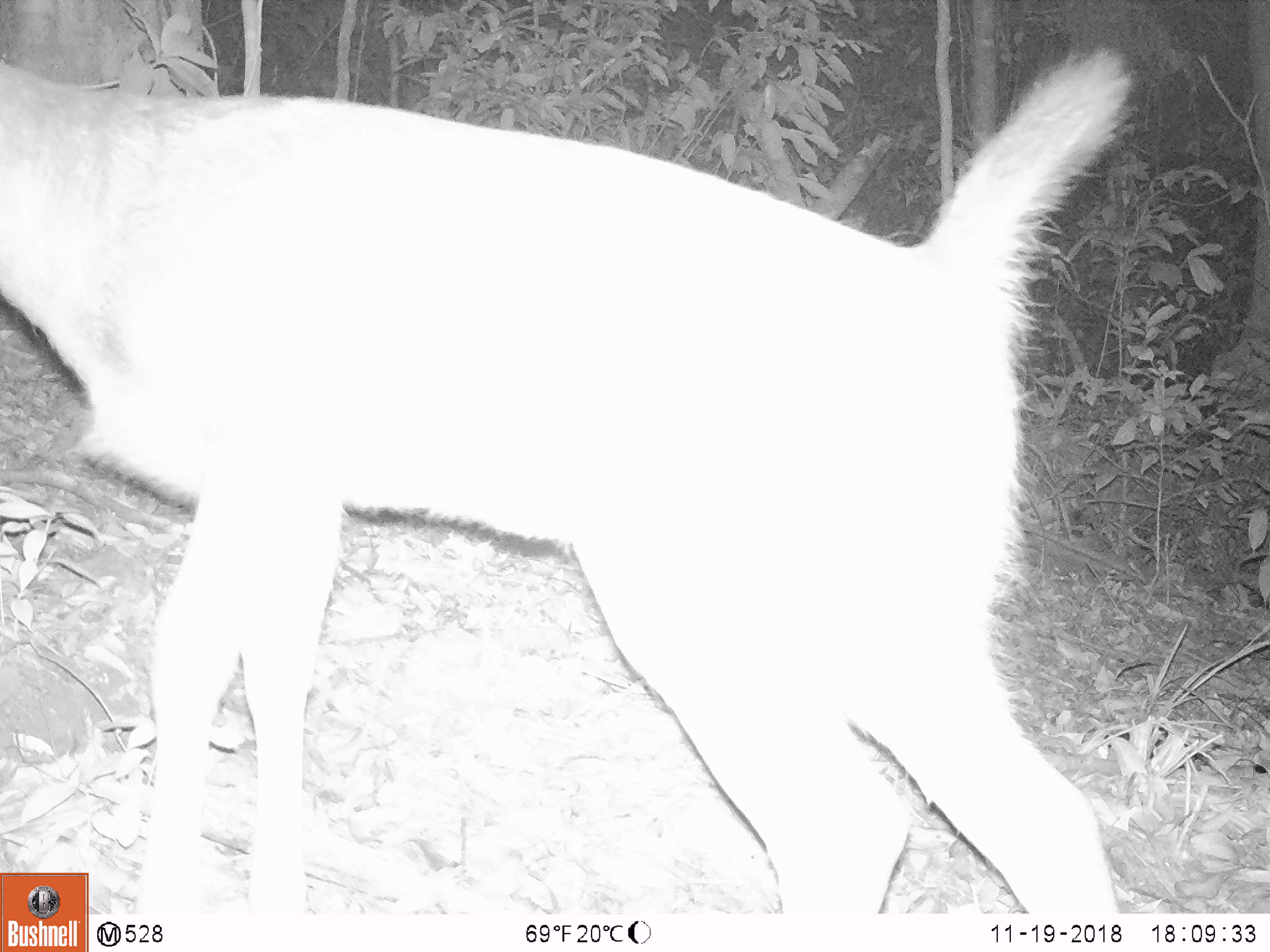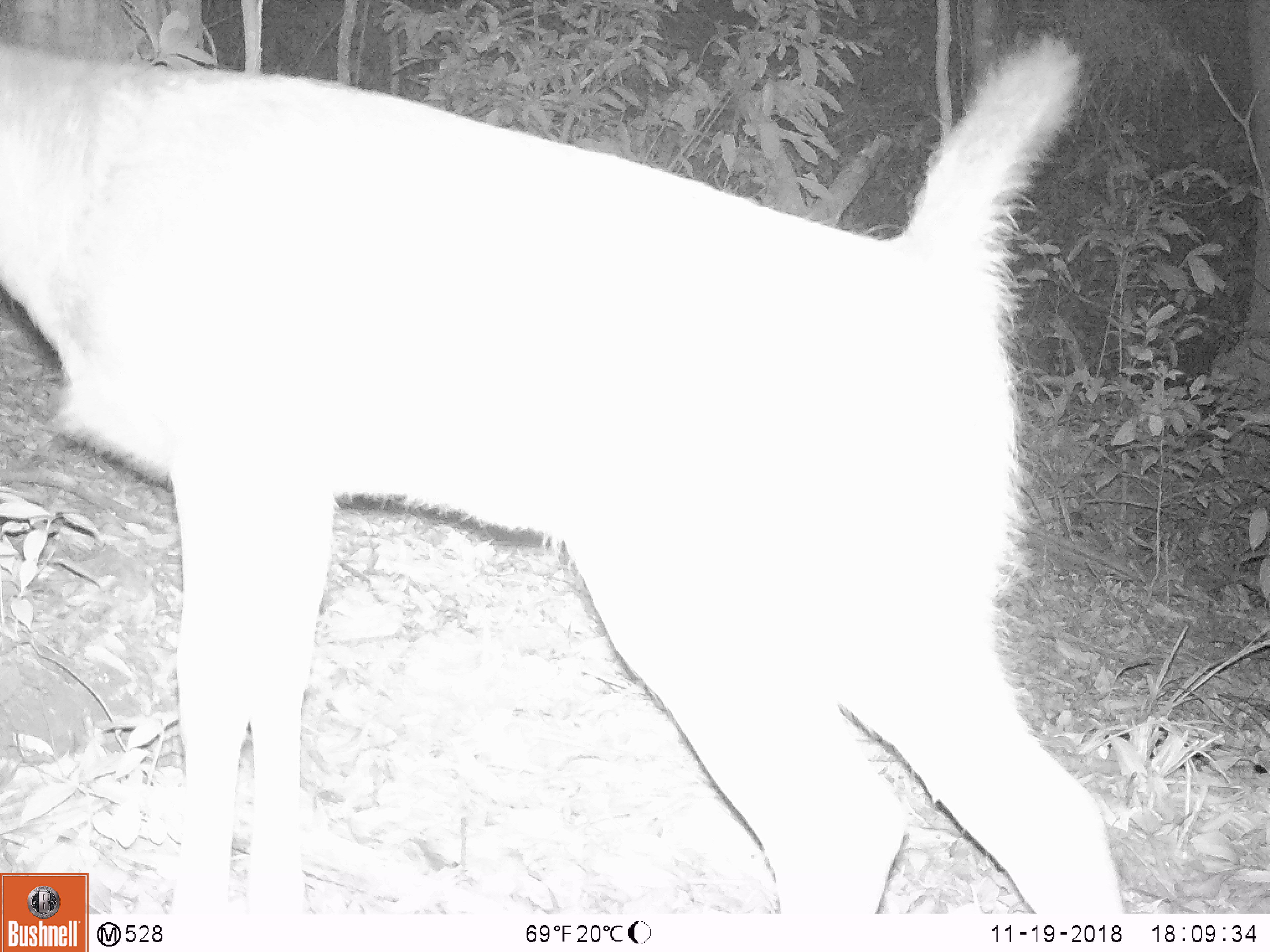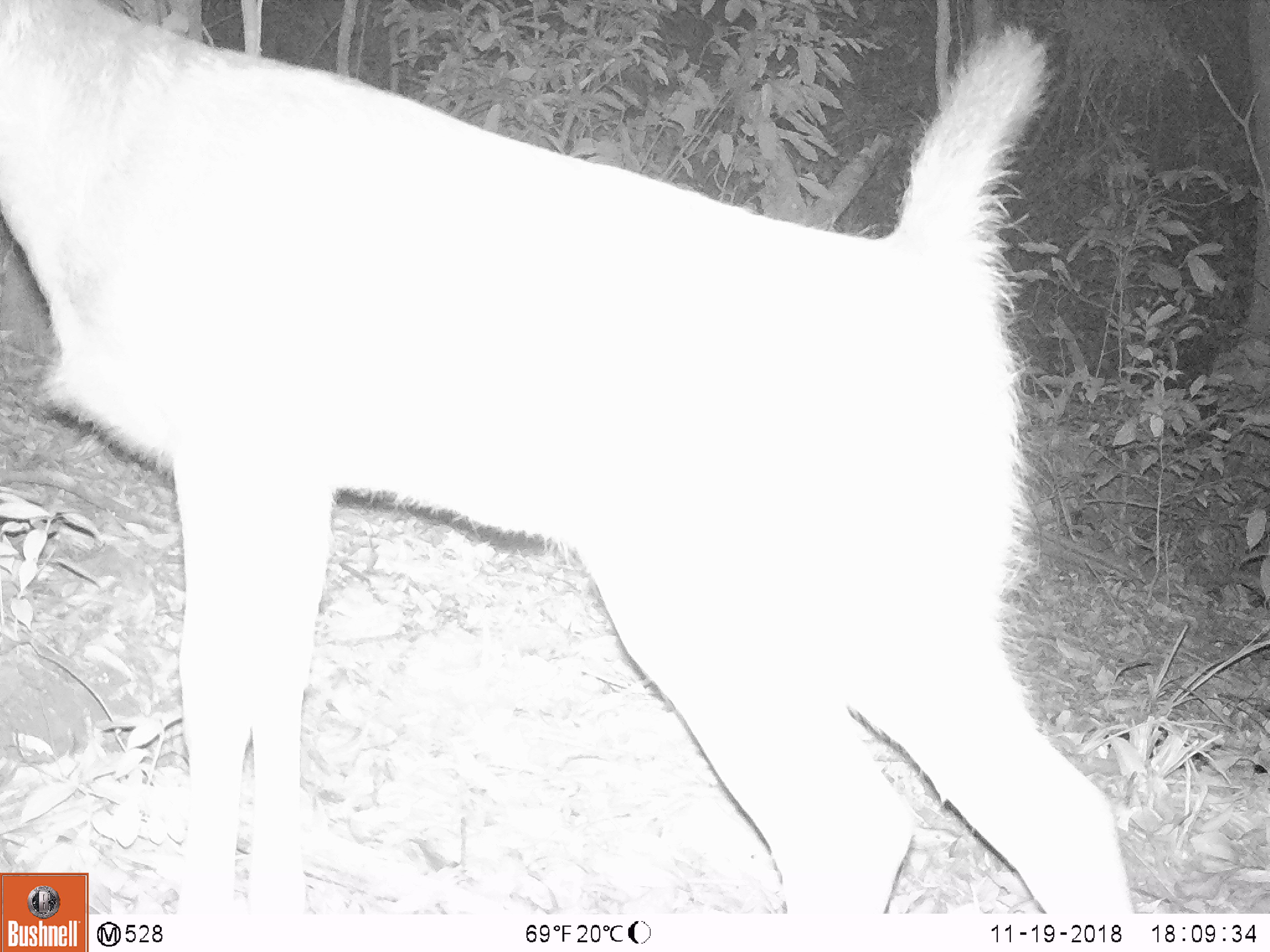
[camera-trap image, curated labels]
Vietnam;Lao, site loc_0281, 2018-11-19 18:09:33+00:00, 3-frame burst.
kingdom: Animalia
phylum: Chordata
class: Mammalia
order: Artiodactyla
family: Cervidae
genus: Rusa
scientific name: Rusa unicolor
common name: sambar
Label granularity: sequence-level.